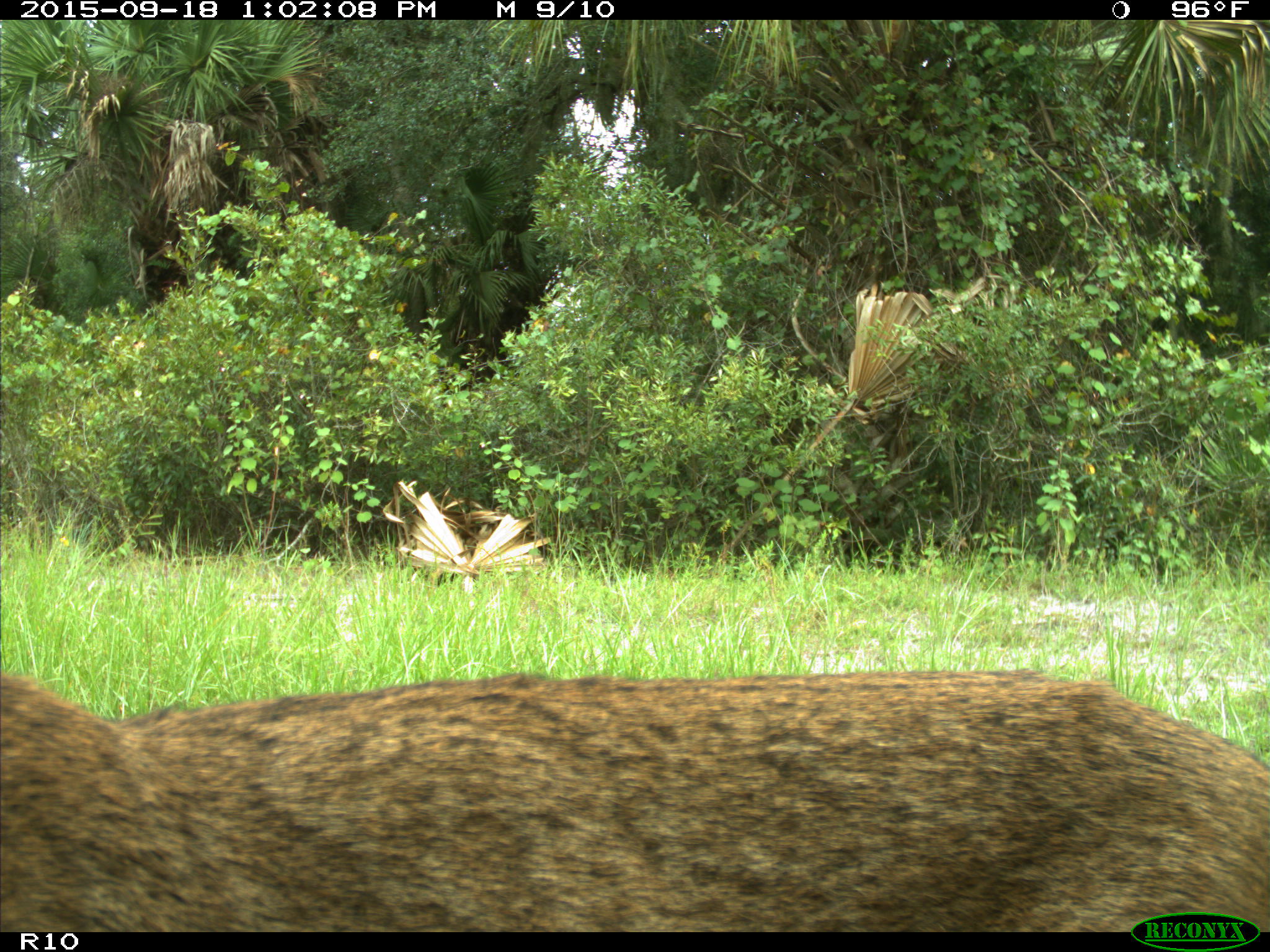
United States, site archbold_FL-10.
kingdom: Animalia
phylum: Chordata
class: Mammalia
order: Carnivora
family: Felidae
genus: Lynx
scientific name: Lynx rufus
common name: bobcat